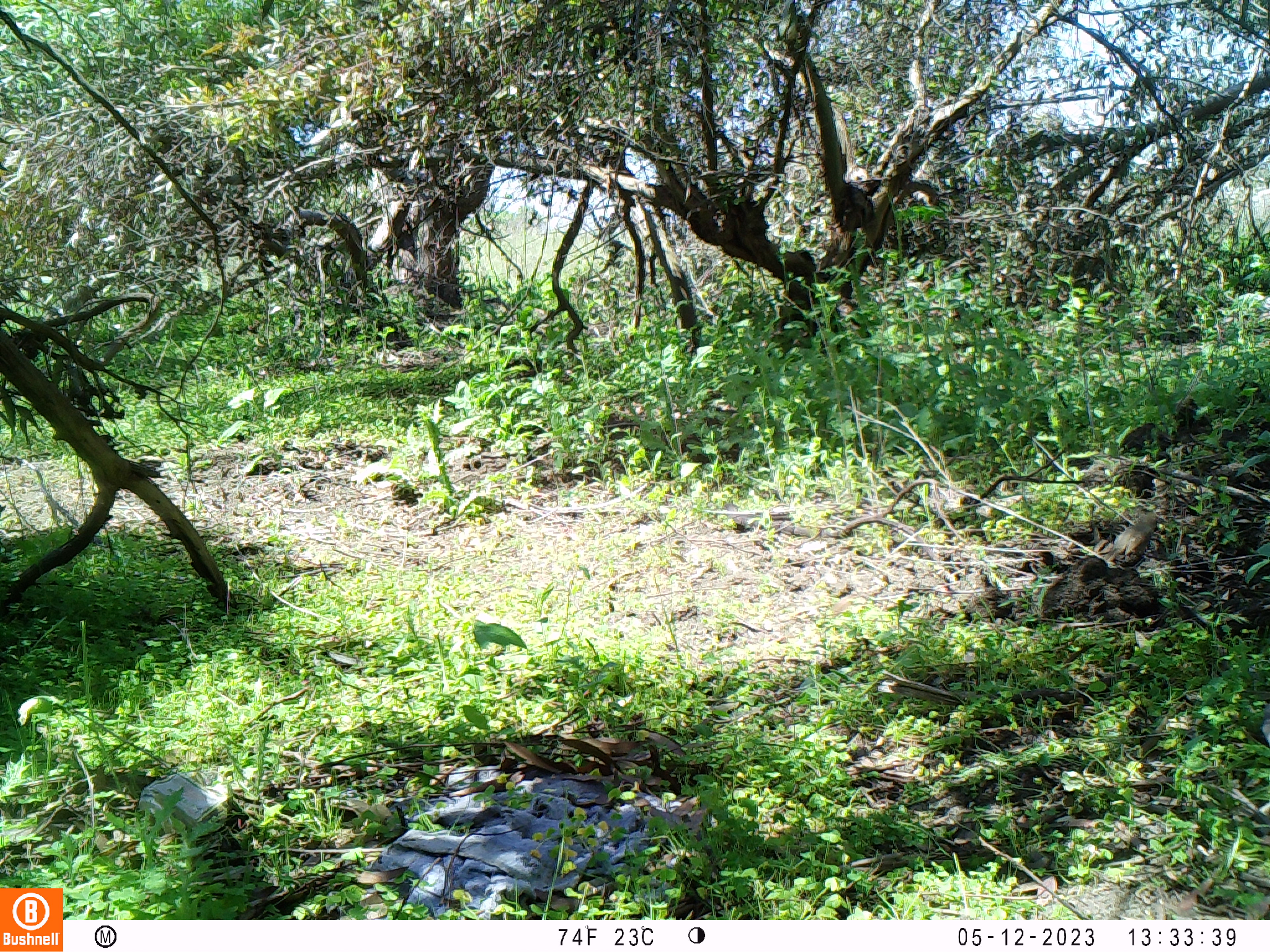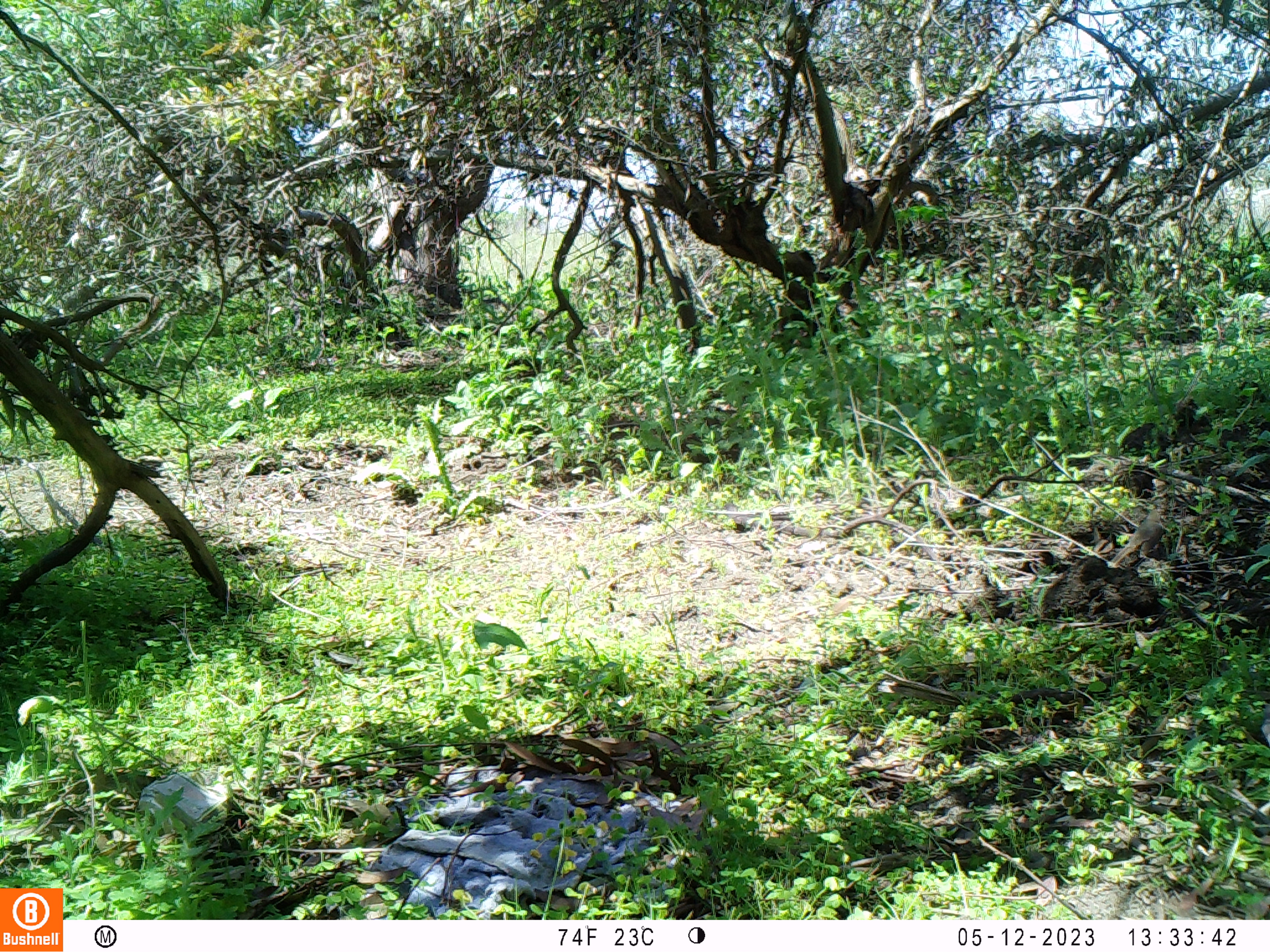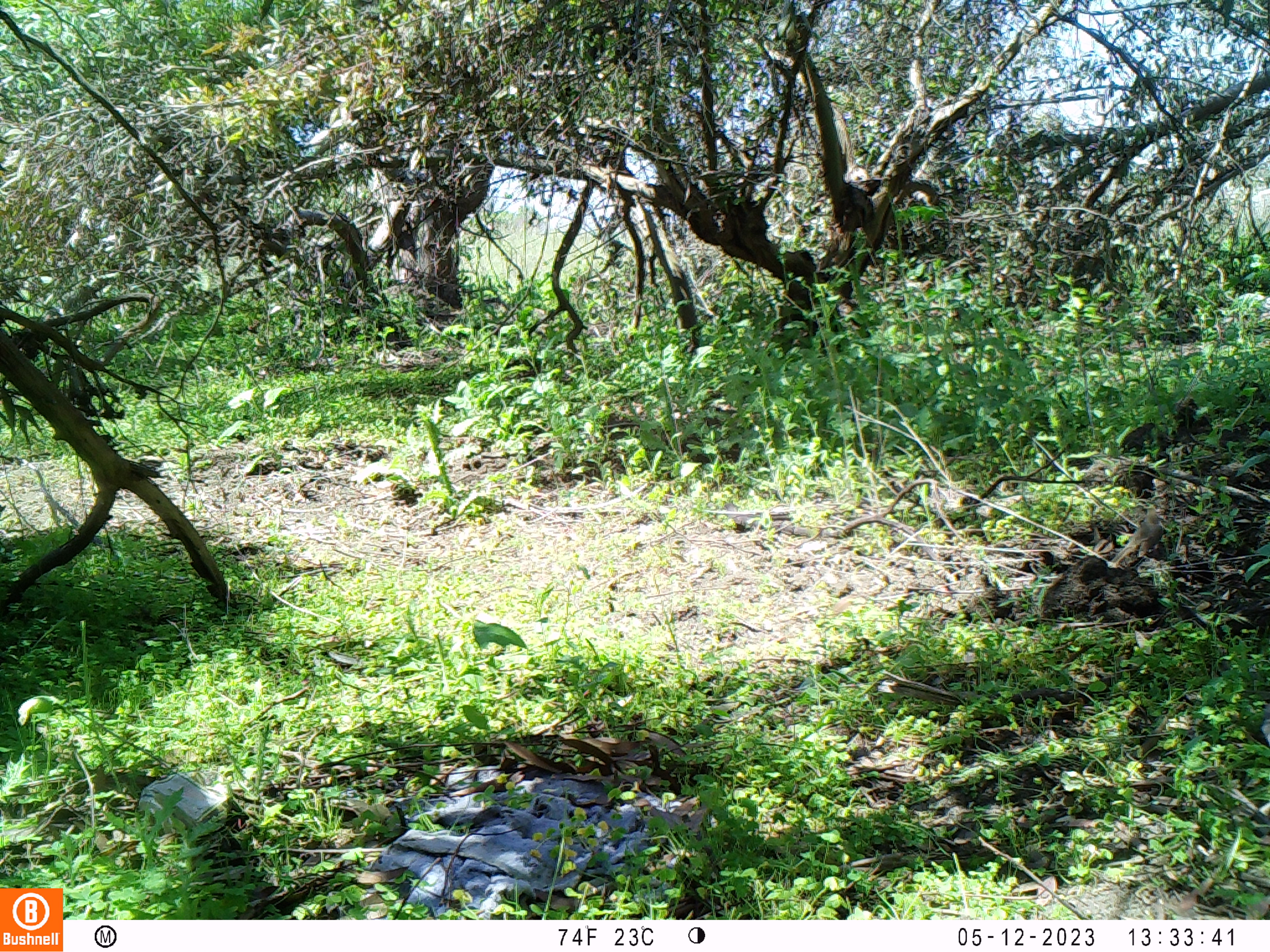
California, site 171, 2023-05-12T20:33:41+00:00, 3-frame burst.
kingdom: Animalia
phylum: Chordata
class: Aves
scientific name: Aves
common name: bird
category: unknown bird